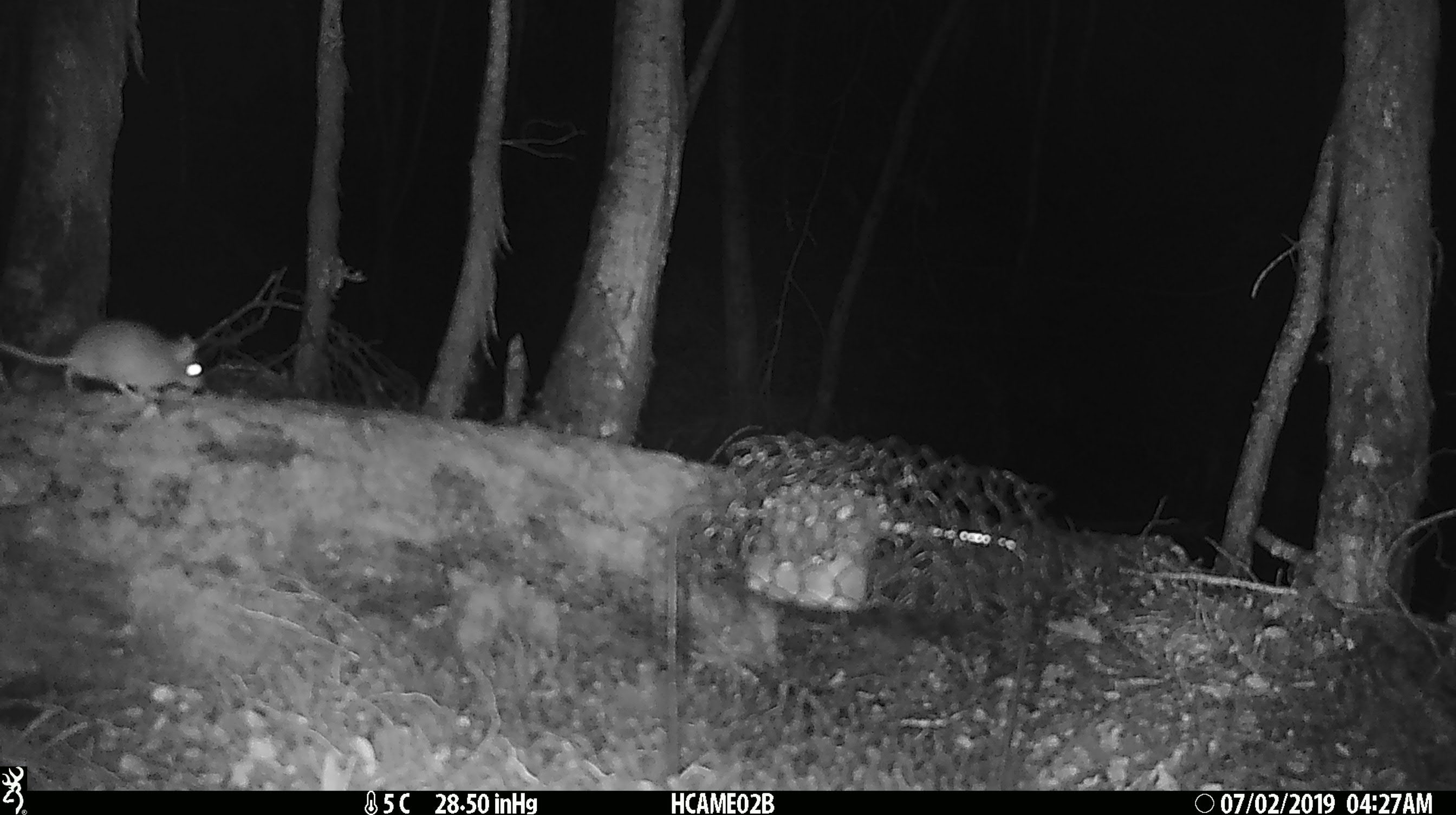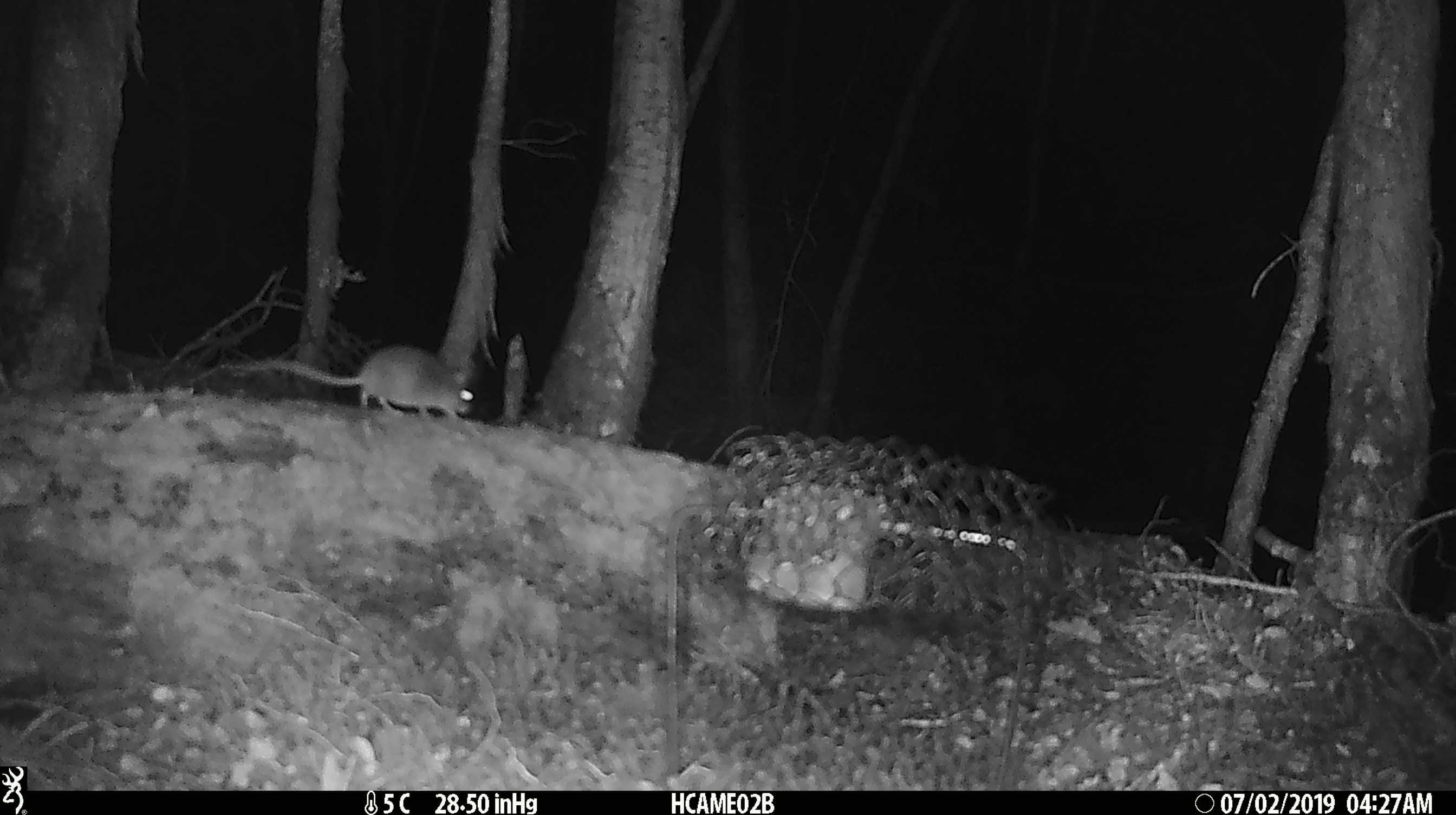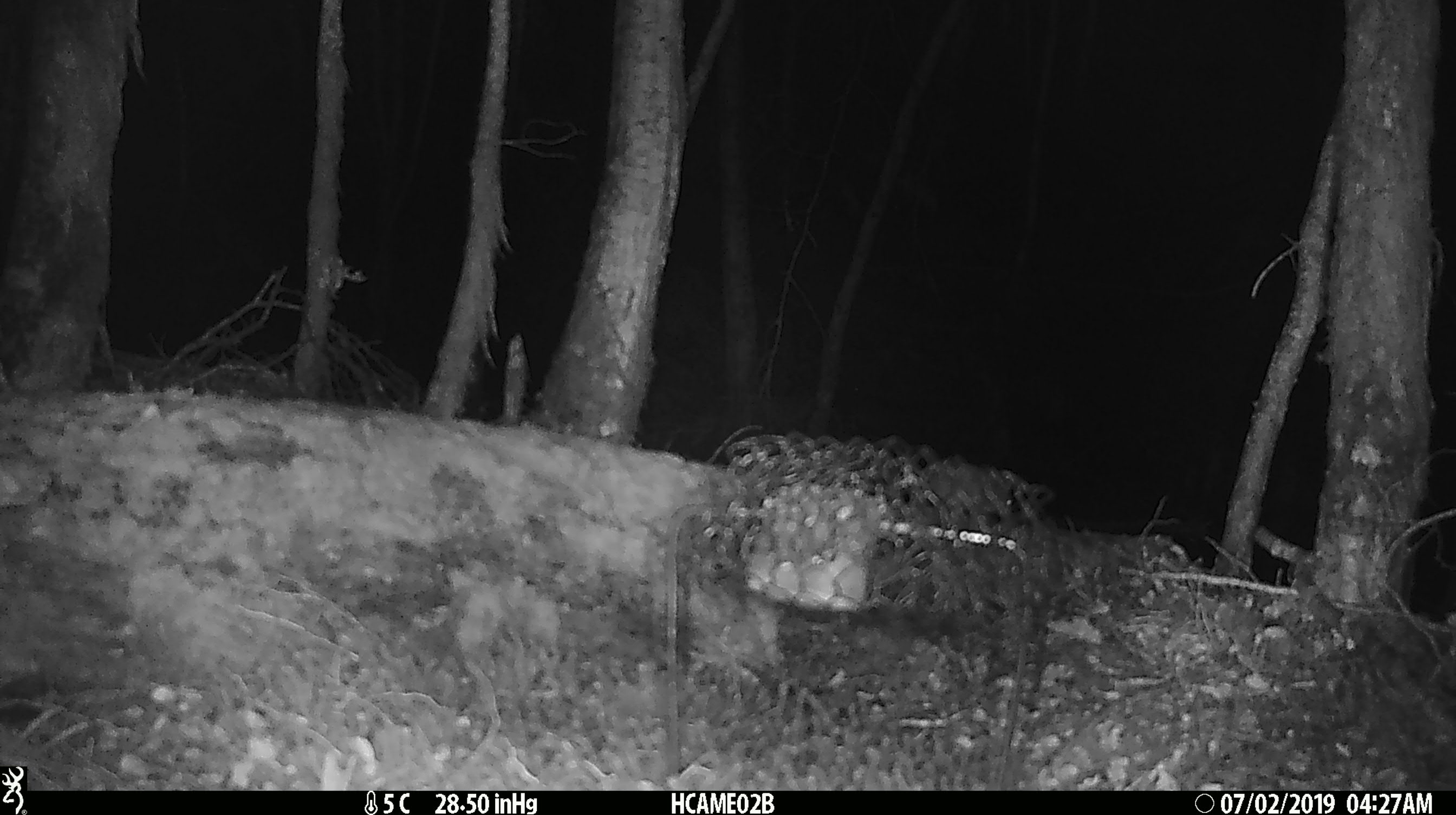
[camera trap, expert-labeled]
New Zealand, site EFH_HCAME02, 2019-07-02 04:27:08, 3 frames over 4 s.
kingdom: Animalia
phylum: Chordata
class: Mammalia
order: Rodentia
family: Muridae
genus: Mus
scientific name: Mus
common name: mouse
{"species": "mouse (Mus)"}